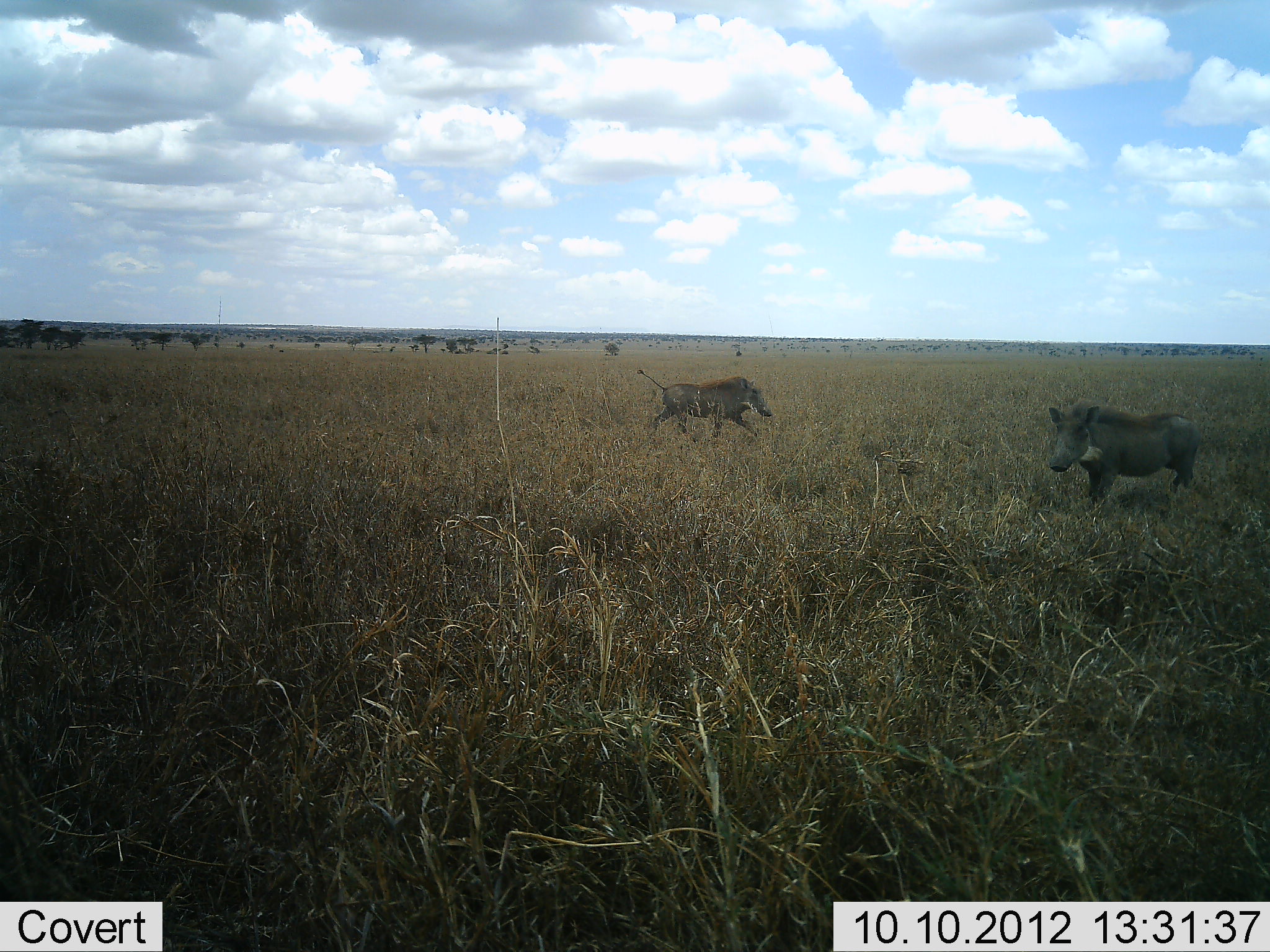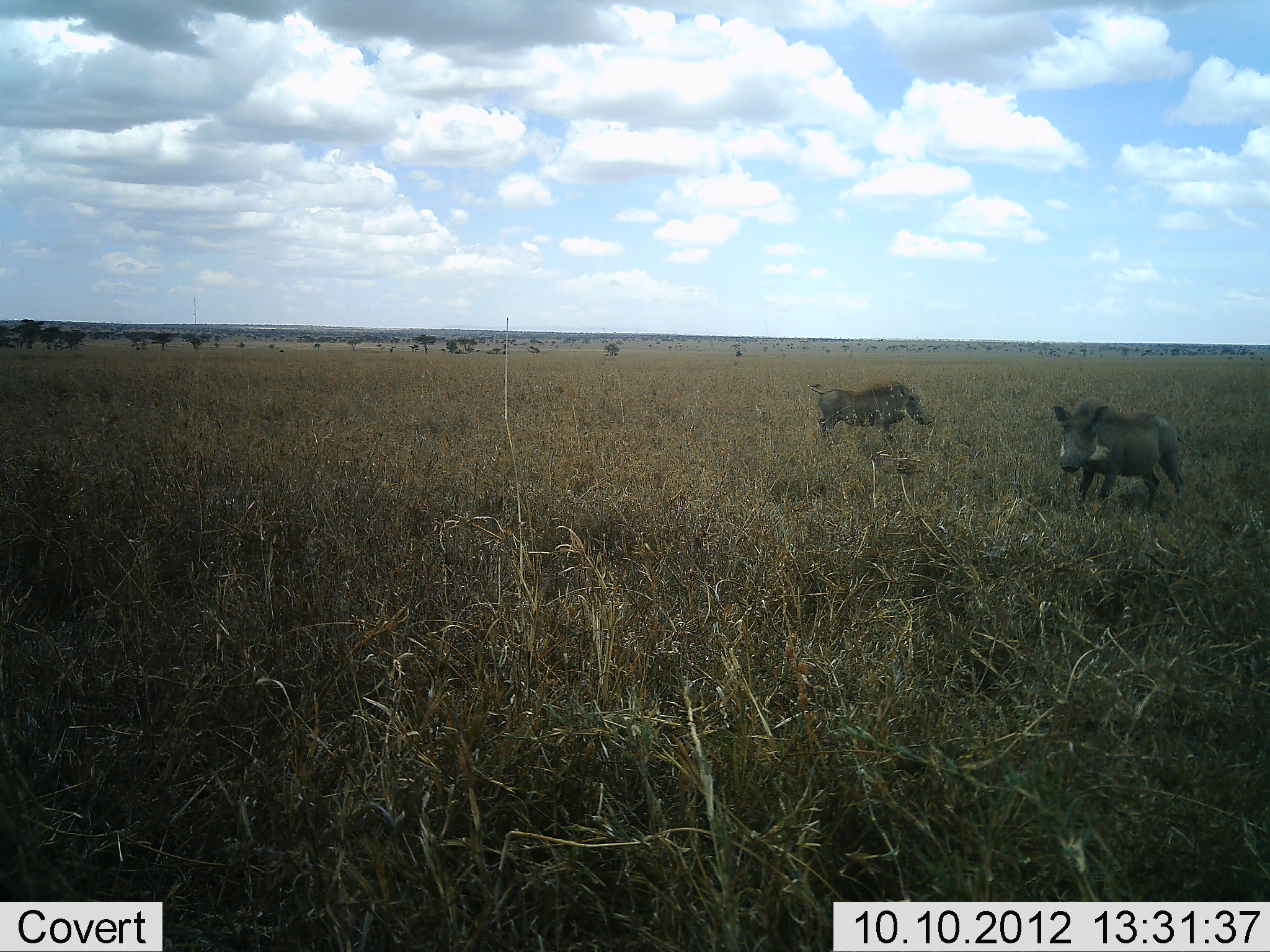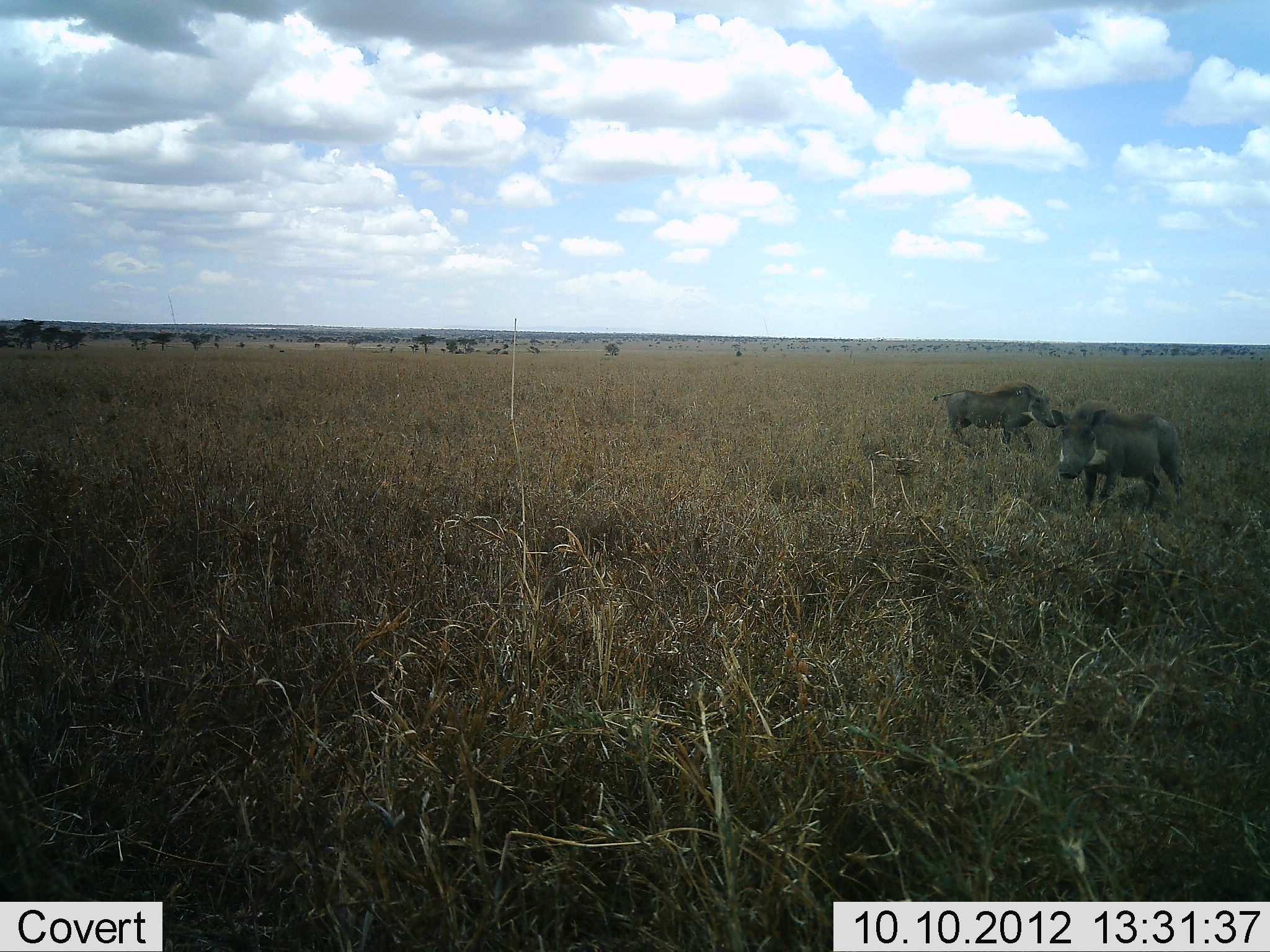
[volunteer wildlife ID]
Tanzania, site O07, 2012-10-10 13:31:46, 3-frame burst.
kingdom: Animalia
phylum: Chordata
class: Mammalia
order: Artiodactyla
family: Suidae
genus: Phacochoerus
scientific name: Phacochoerus africanus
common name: warthog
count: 2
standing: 60%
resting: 0%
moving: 90%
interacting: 0%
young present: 0%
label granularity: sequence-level